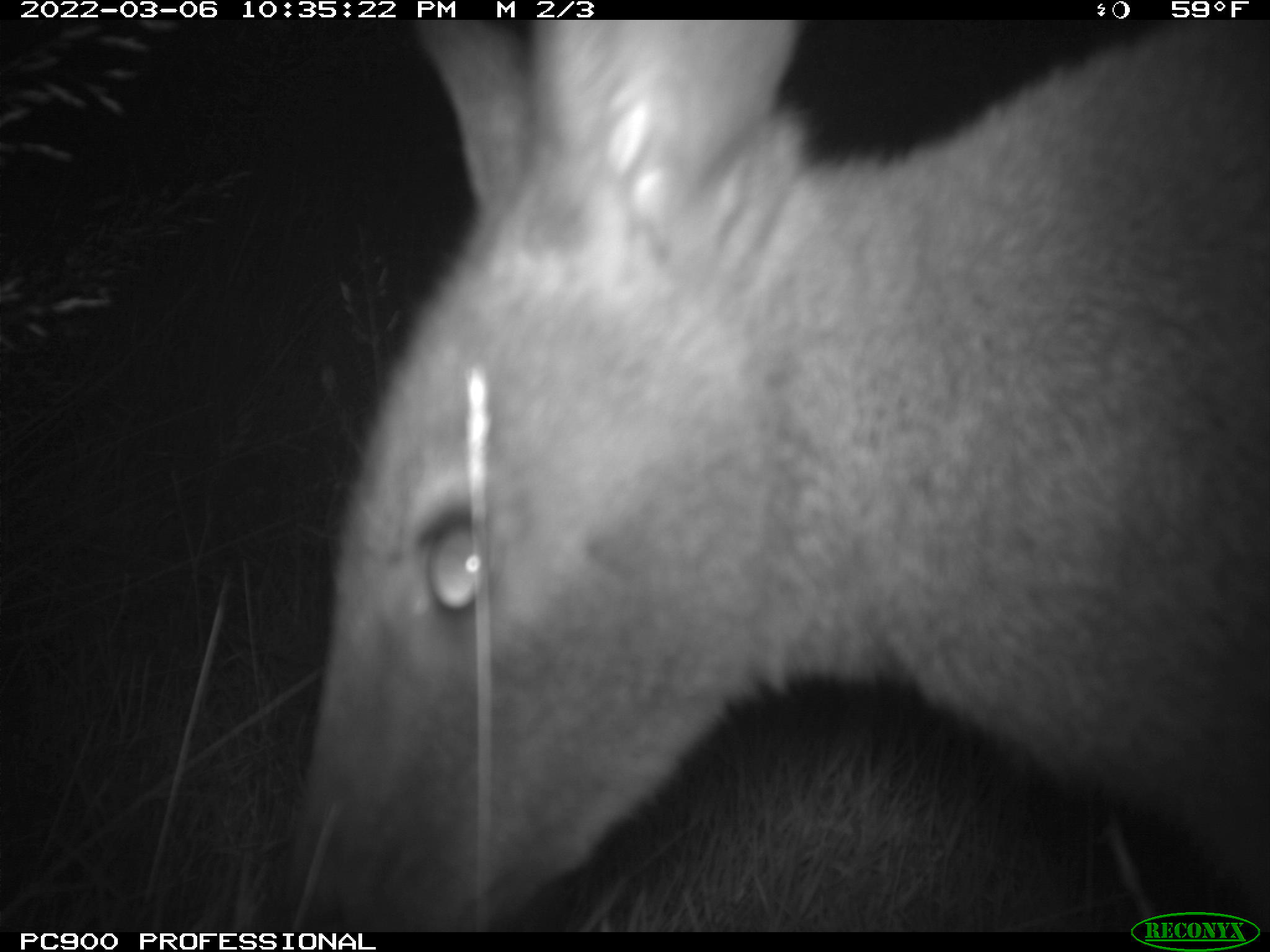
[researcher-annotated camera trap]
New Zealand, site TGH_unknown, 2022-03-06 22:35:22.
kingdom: Animalia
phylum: Chordata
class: Mammalia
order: Diprotodontia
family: Macropodidae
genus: Notamacropus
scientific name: Notamacropus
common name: wallaby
Wallaby (Notamacropus).